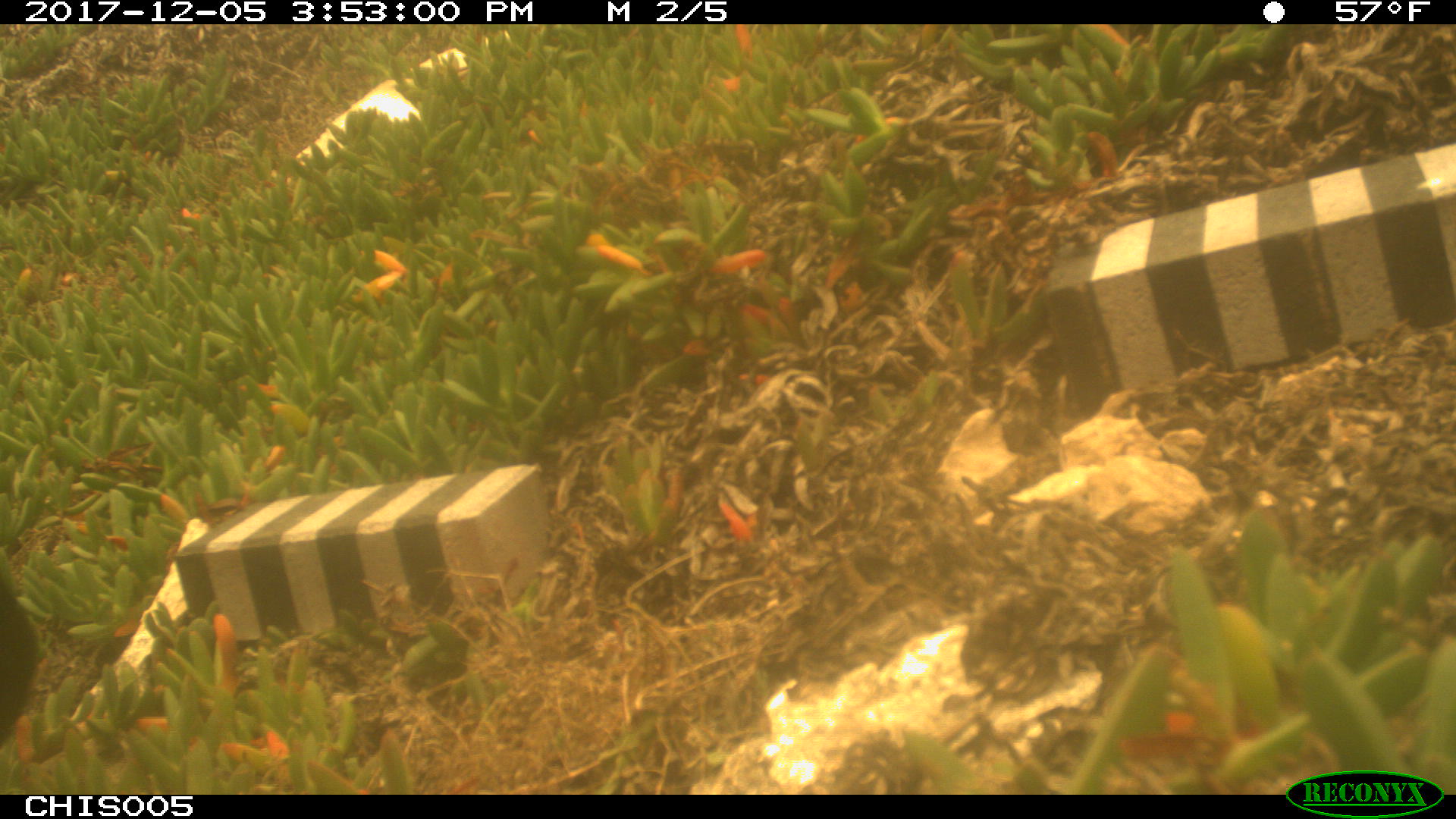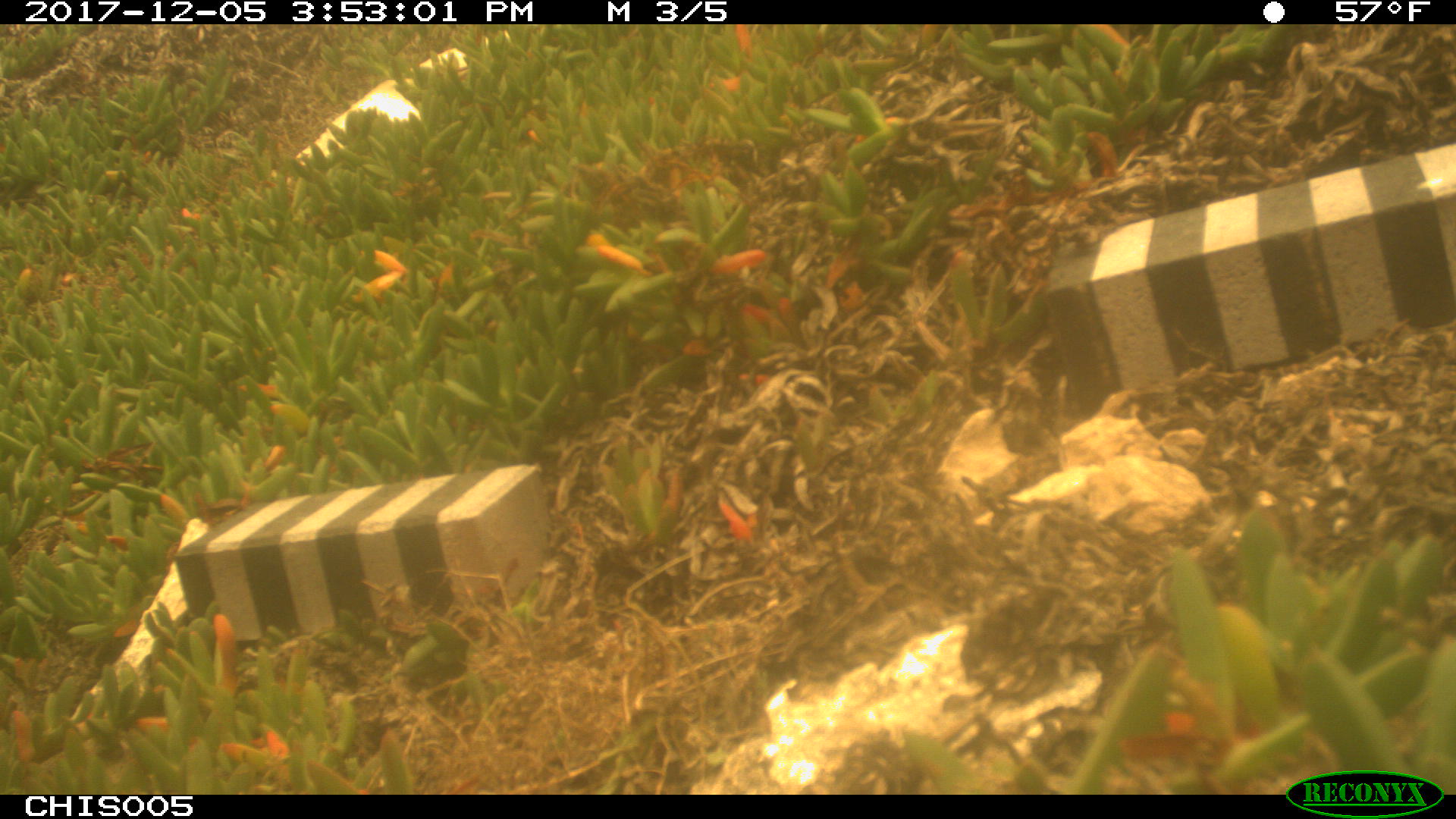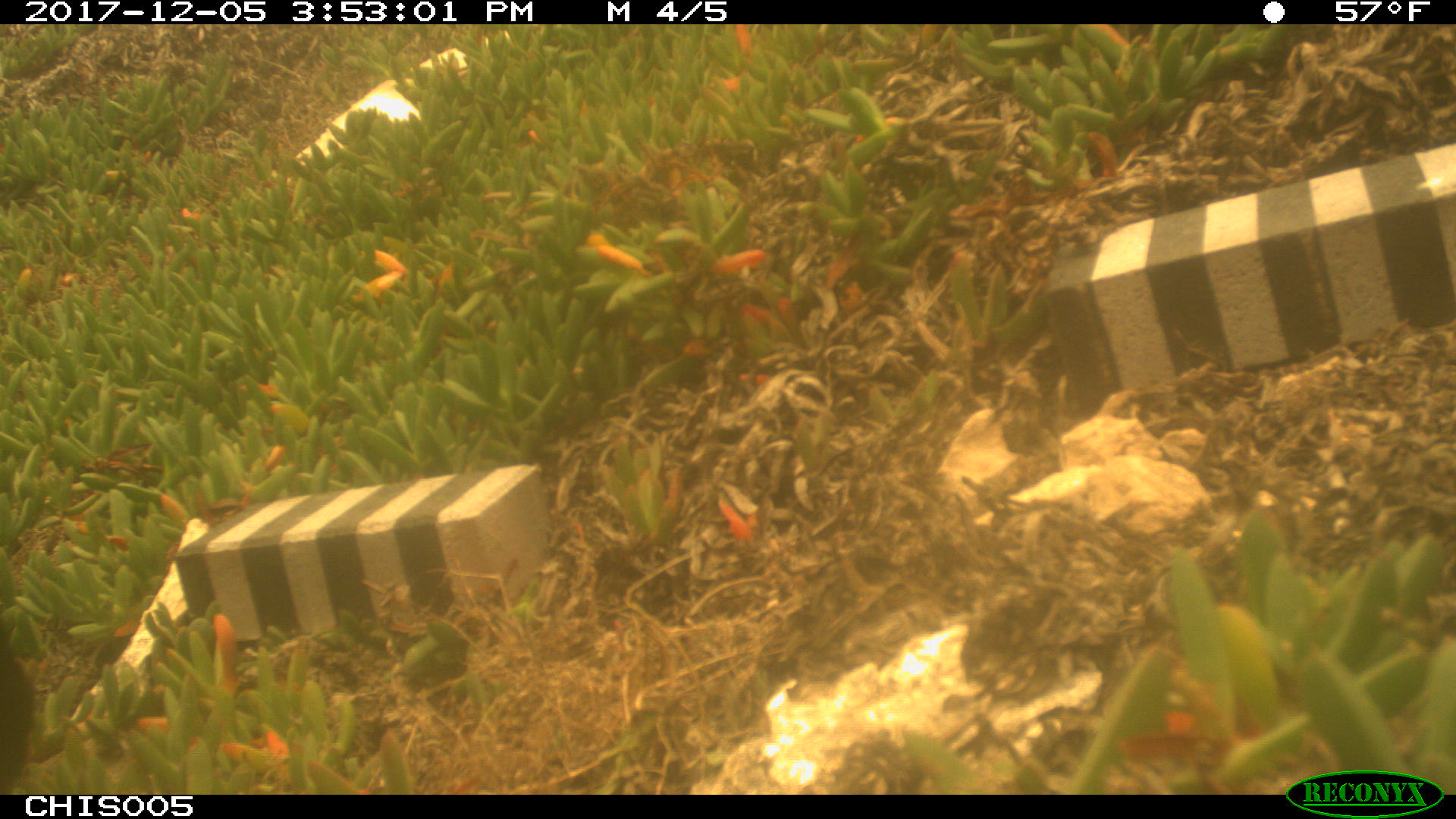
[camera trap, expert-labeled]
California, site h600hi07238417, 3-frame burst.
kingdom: Animalia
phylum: Chordata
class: Aves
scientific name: Aves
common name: bird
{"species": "bird (Aves)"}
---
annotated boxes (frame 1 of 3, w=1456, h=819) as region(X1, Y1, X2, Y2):
bird: region(0, 579, 41, 748)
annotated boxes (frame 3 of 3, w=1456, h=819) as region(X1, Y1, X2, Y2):
bird: region(0, 651, 34, 792)